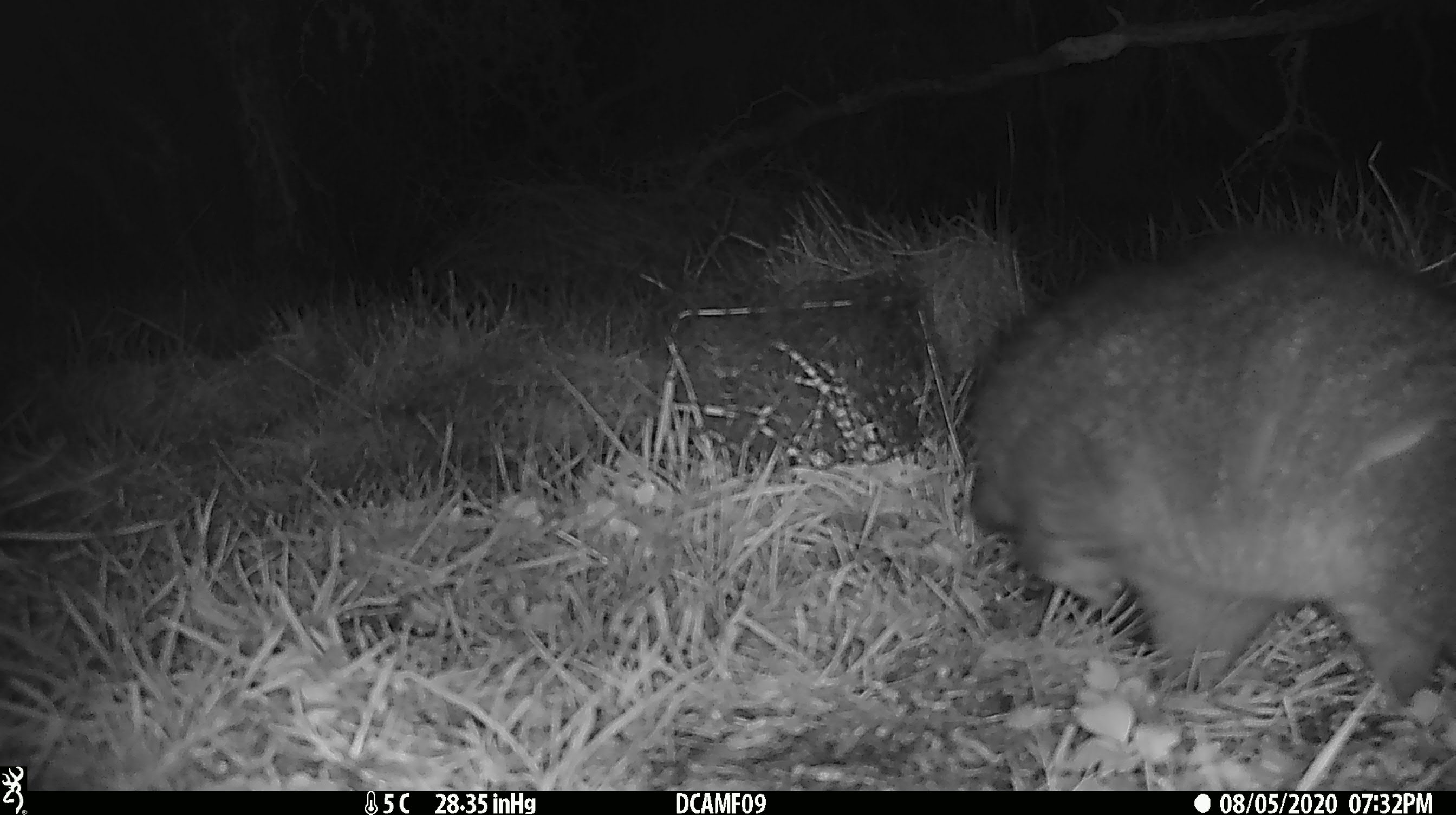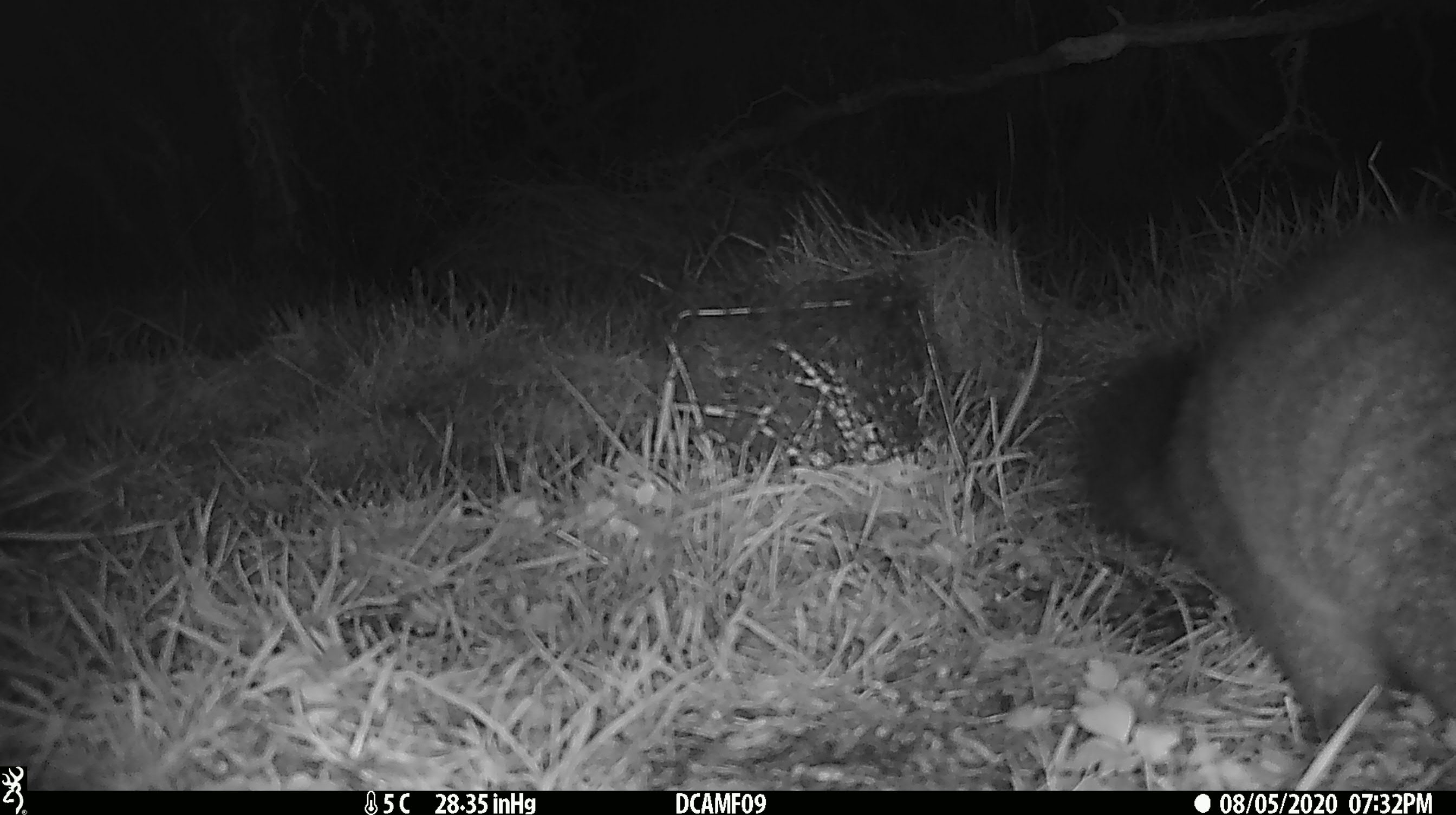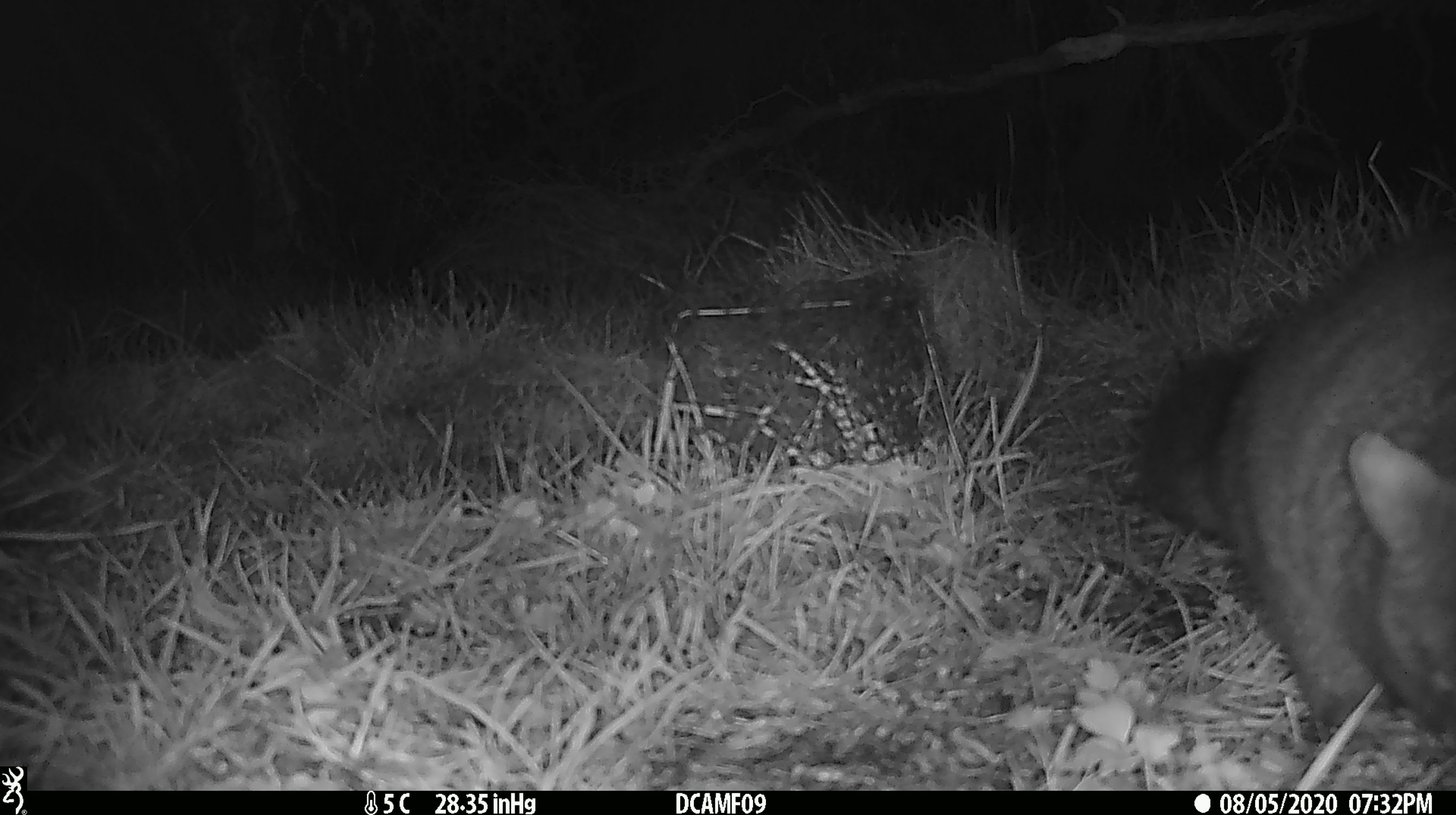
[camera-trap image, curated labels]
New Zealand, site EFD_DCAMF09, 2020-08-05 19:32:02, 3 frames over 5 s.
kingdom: Animalia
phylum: Chordata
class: Mammalia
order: Diprotodontia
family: Phalangeridae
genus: Trichosurus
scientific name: Trichosurus vulpecula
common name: common brushtail possum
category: possum